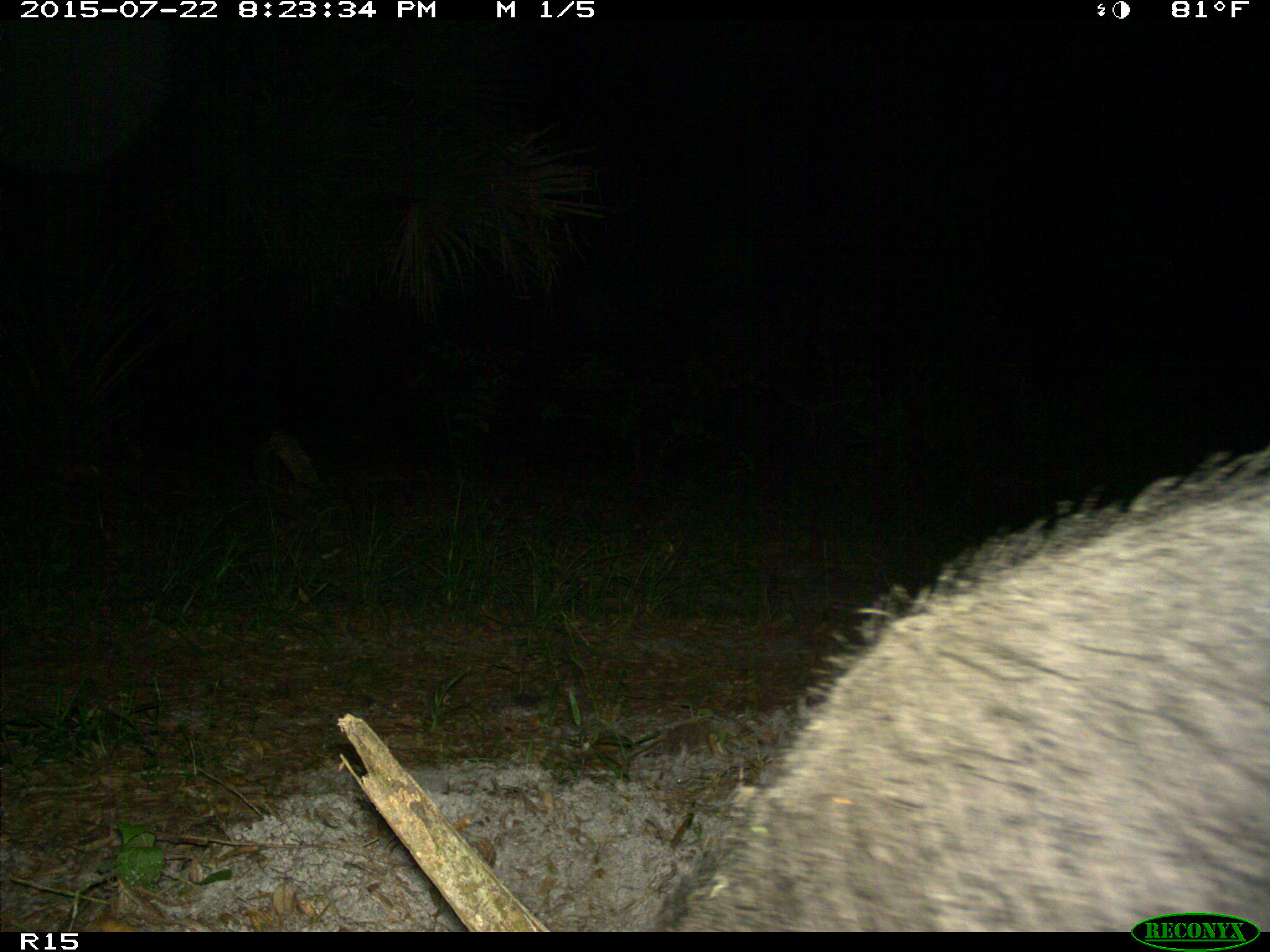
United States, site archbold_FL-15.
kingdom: Animalia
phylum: Chordata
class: Mammalia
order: Artiodactyla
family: Suidae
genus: Sus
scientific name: Sus scrofa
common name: wild boar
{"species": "Sus scrofa (wild boar)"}